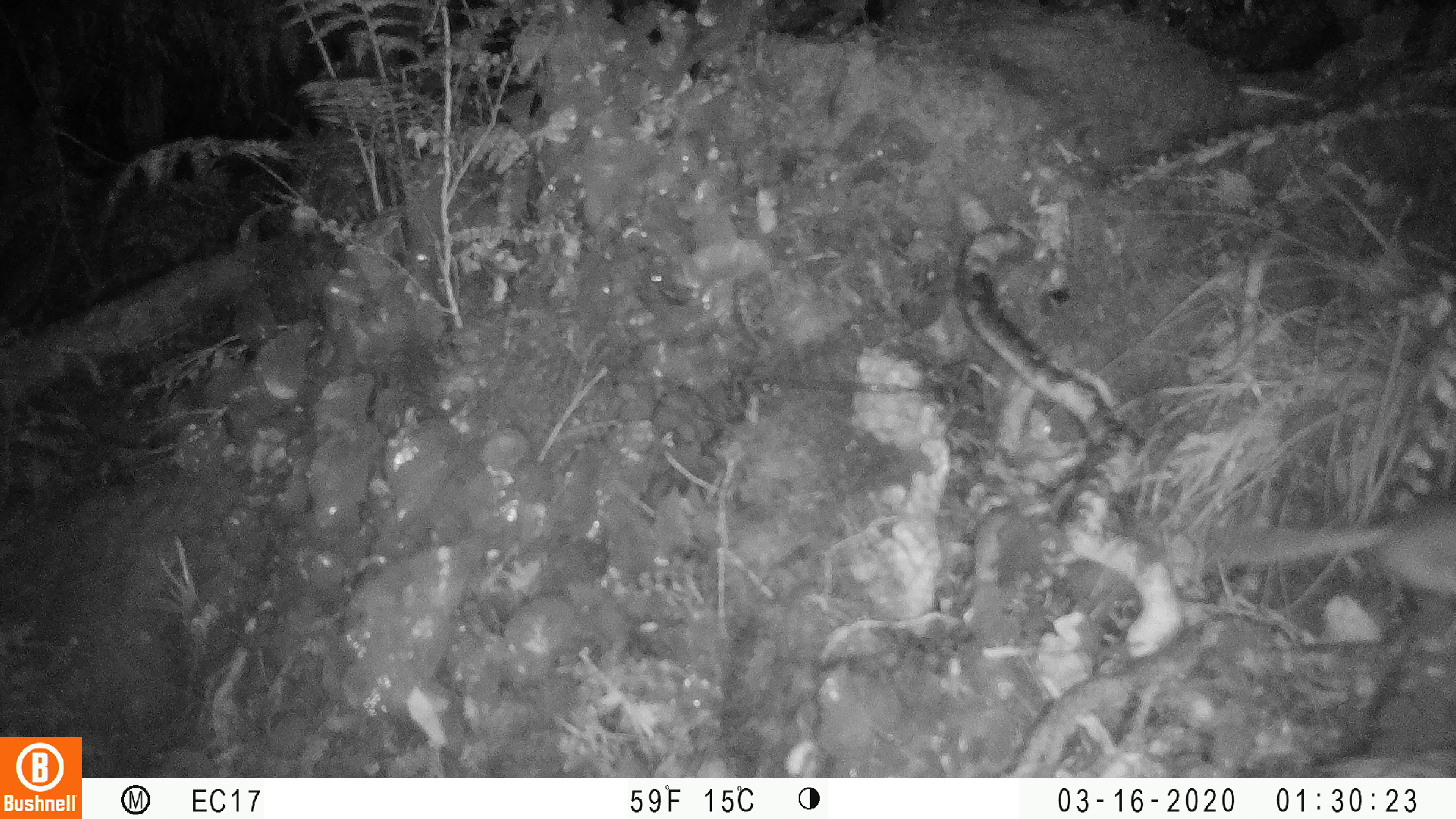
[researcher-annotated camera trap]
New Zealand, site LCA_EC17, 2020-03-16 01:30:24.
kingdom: Animalia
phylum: Chordata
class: Mammalia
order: Rodentia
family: Muridae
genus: Rattus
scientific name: Rattus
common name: rat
Rat (Rattus).